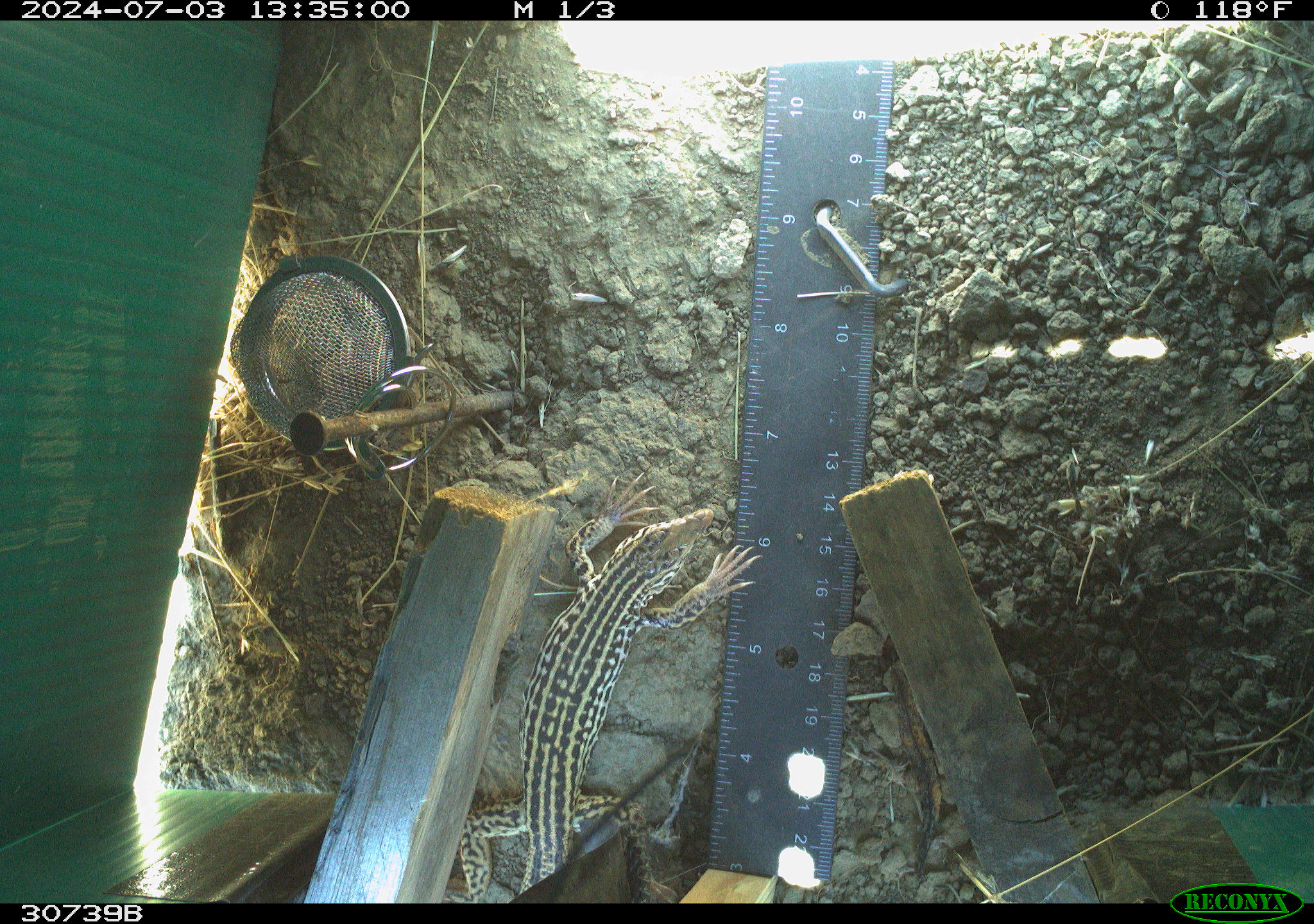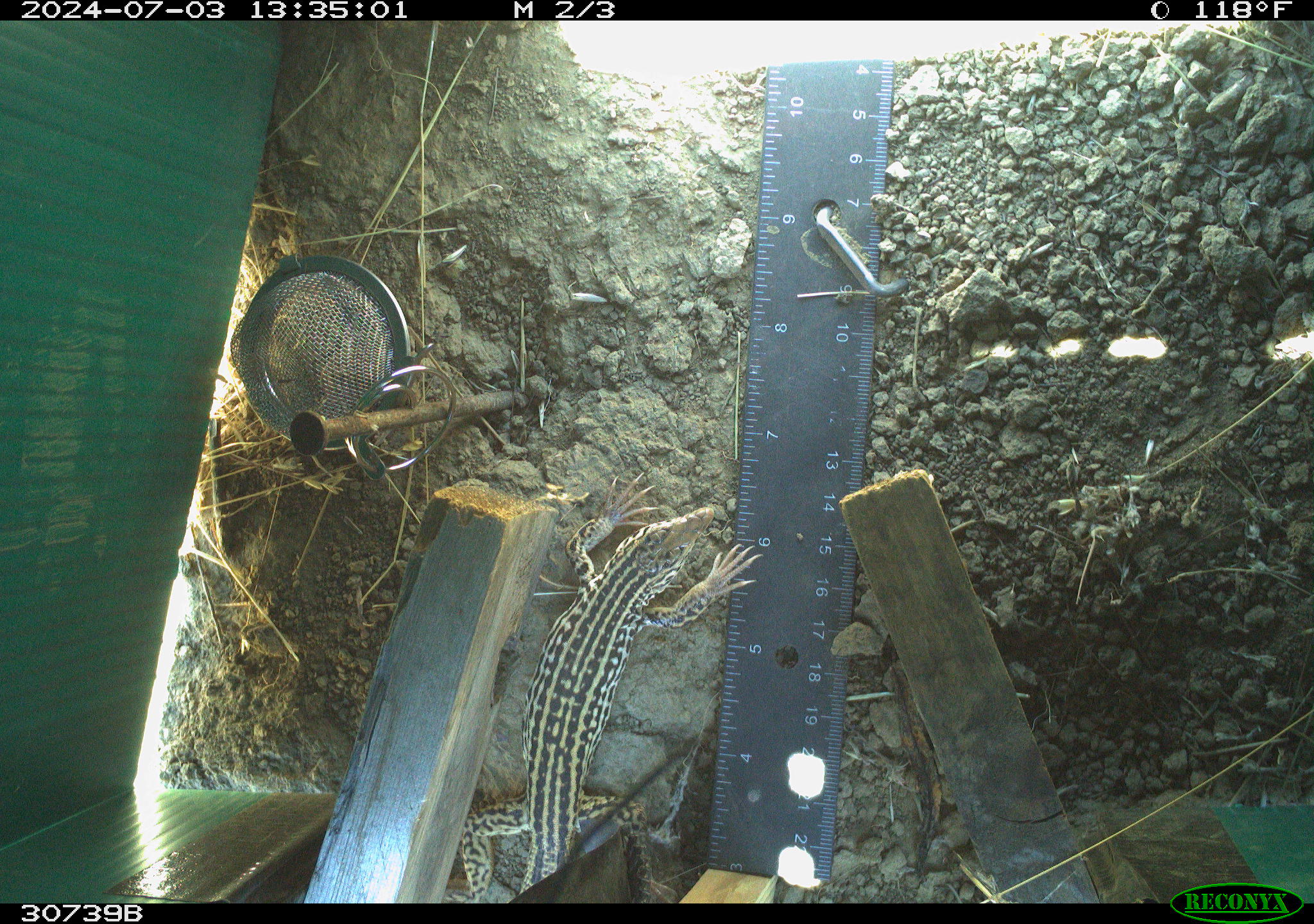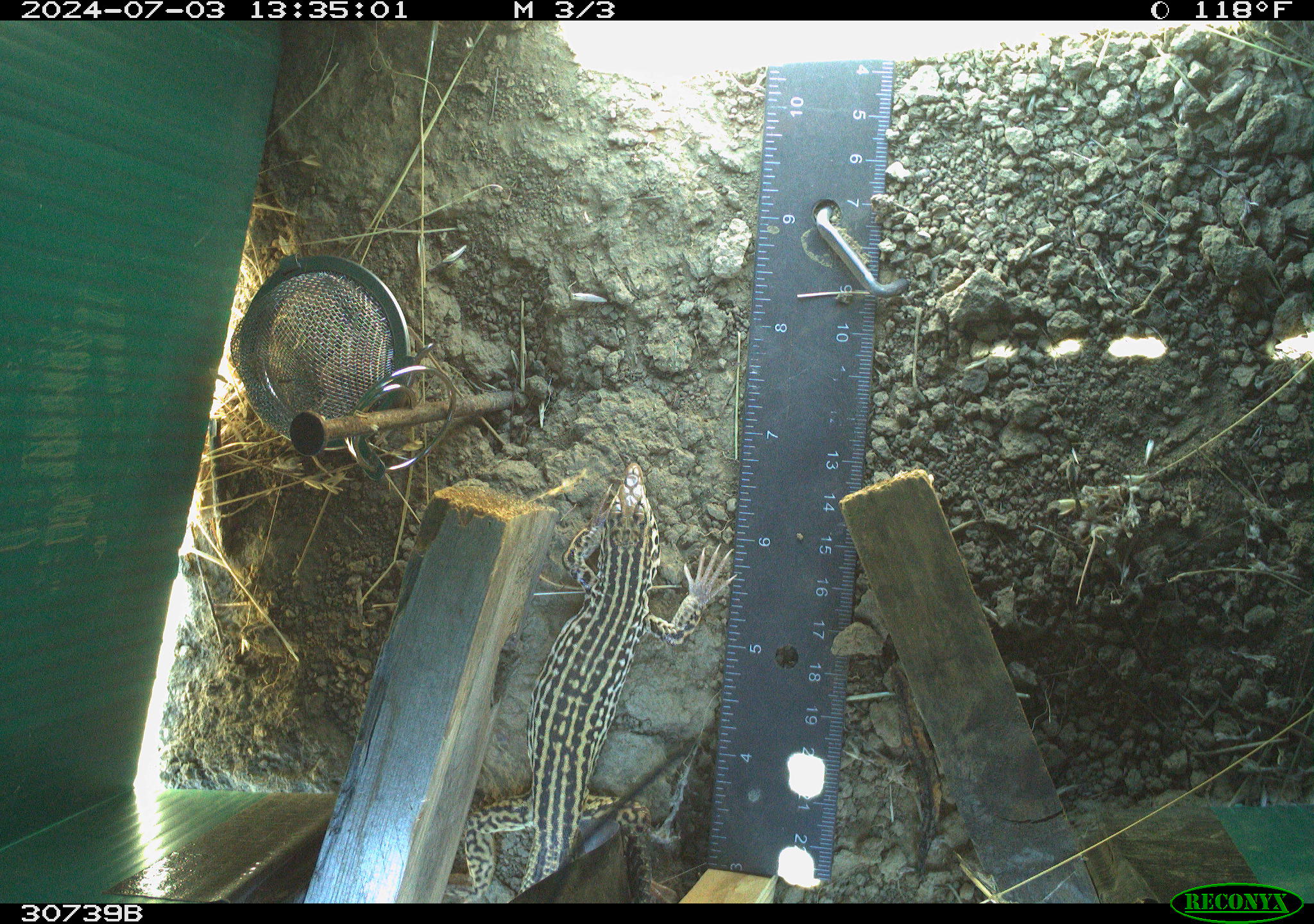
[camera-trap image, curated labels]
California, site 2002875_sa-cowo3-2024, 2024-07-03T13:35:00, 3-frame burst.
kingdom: Animalia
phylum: Chordata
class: Reptilia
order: Squamata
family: Teiidae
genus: Aspidoscelis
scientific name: Aspidoscelis tigris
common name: western whiptail